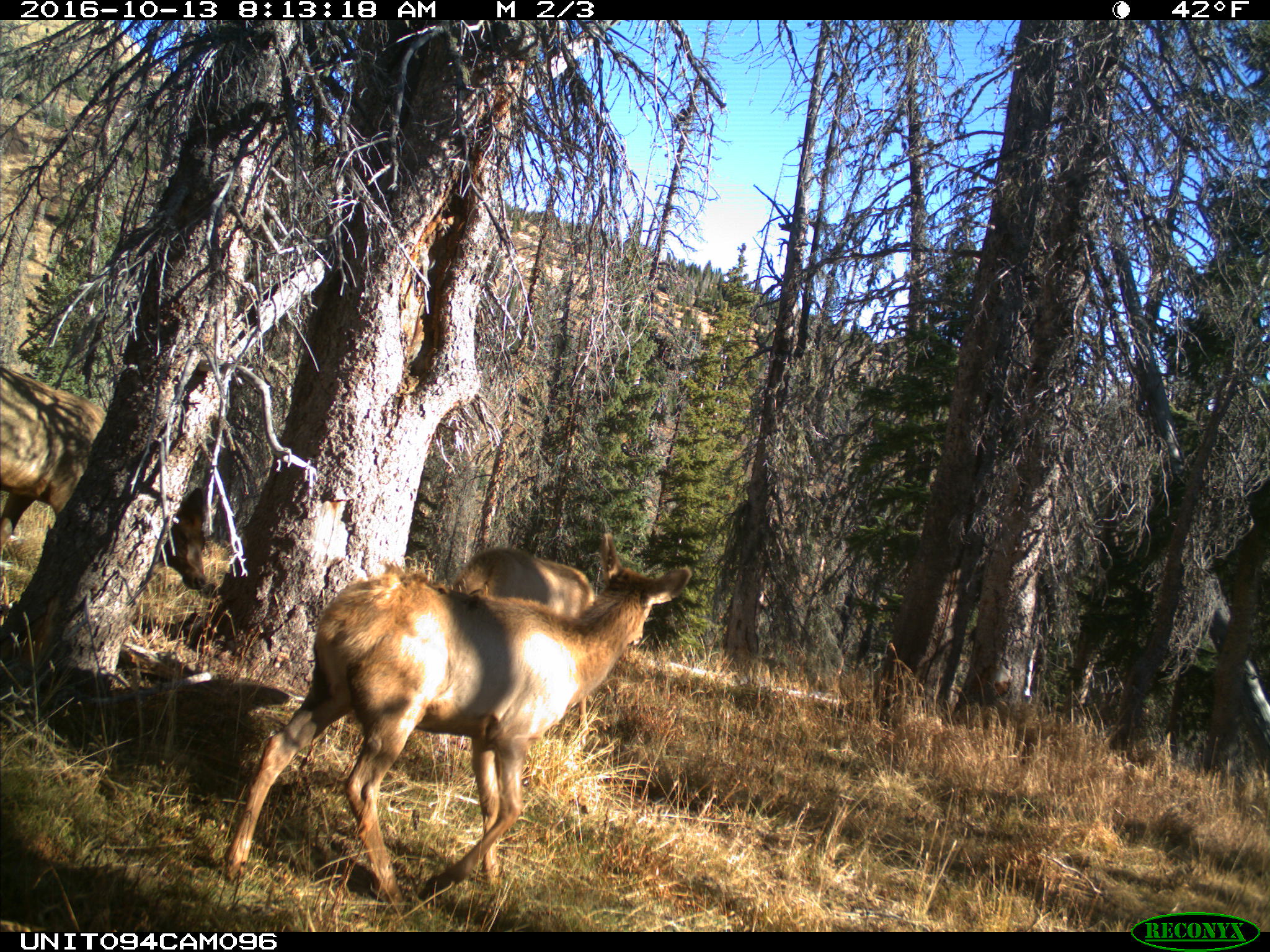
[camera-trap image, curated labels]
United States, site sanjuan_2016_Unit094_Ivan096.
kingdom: Animalia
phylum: Chordata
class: Mammalia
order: Artiodactyla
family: Cervidae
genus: Cervus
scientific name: Cervus elaphus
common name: red deer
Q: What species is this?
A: Cervus elaphus (red deer).